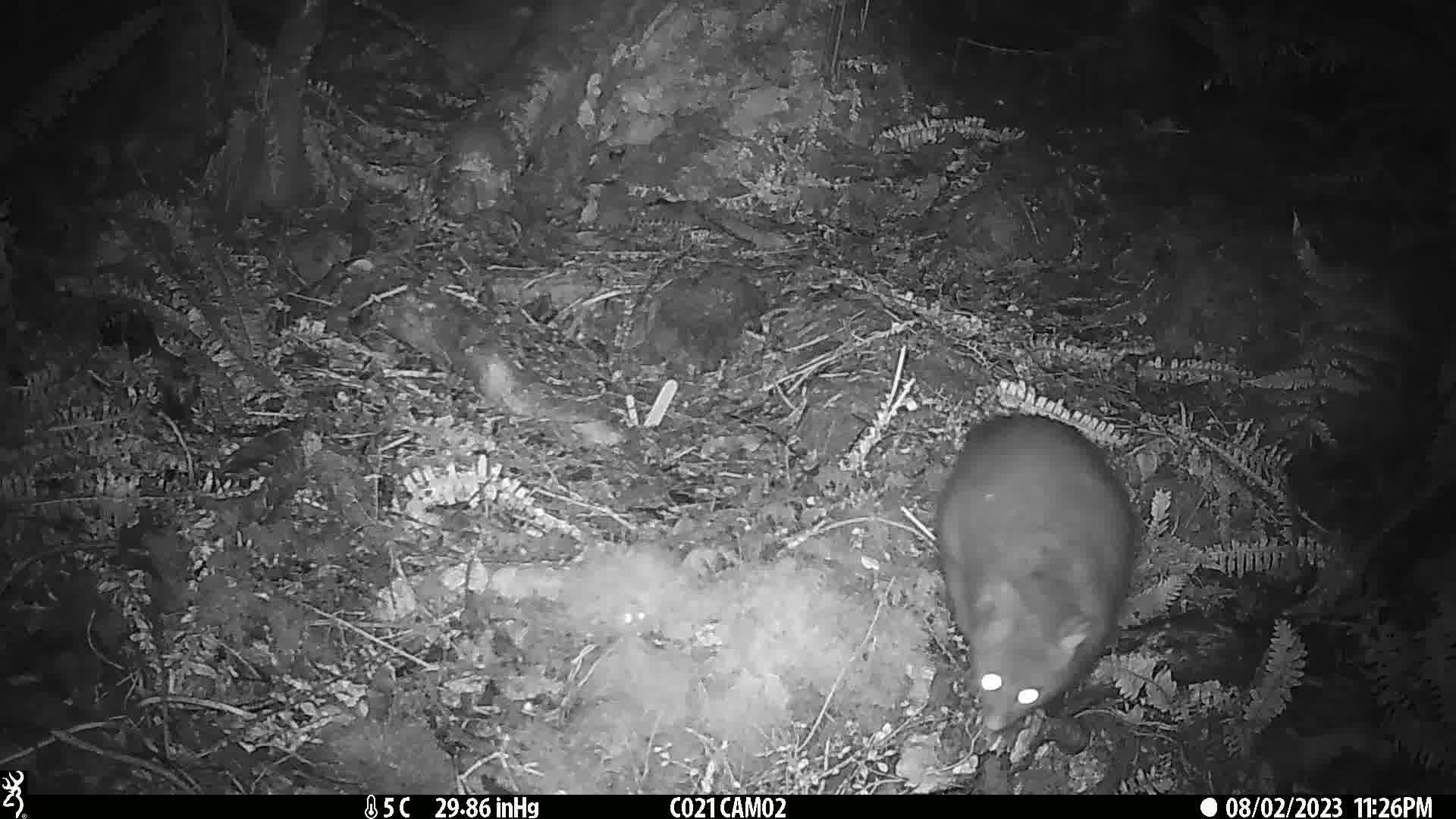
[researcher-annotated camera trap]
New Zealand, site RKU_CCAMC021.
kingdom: Animalia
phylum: Chordata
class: Mammalia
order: Diprotodontia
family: Phalangeridae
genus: Trichosurus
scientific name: Trichosurus vulpecula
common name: common brushtail possum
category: possum